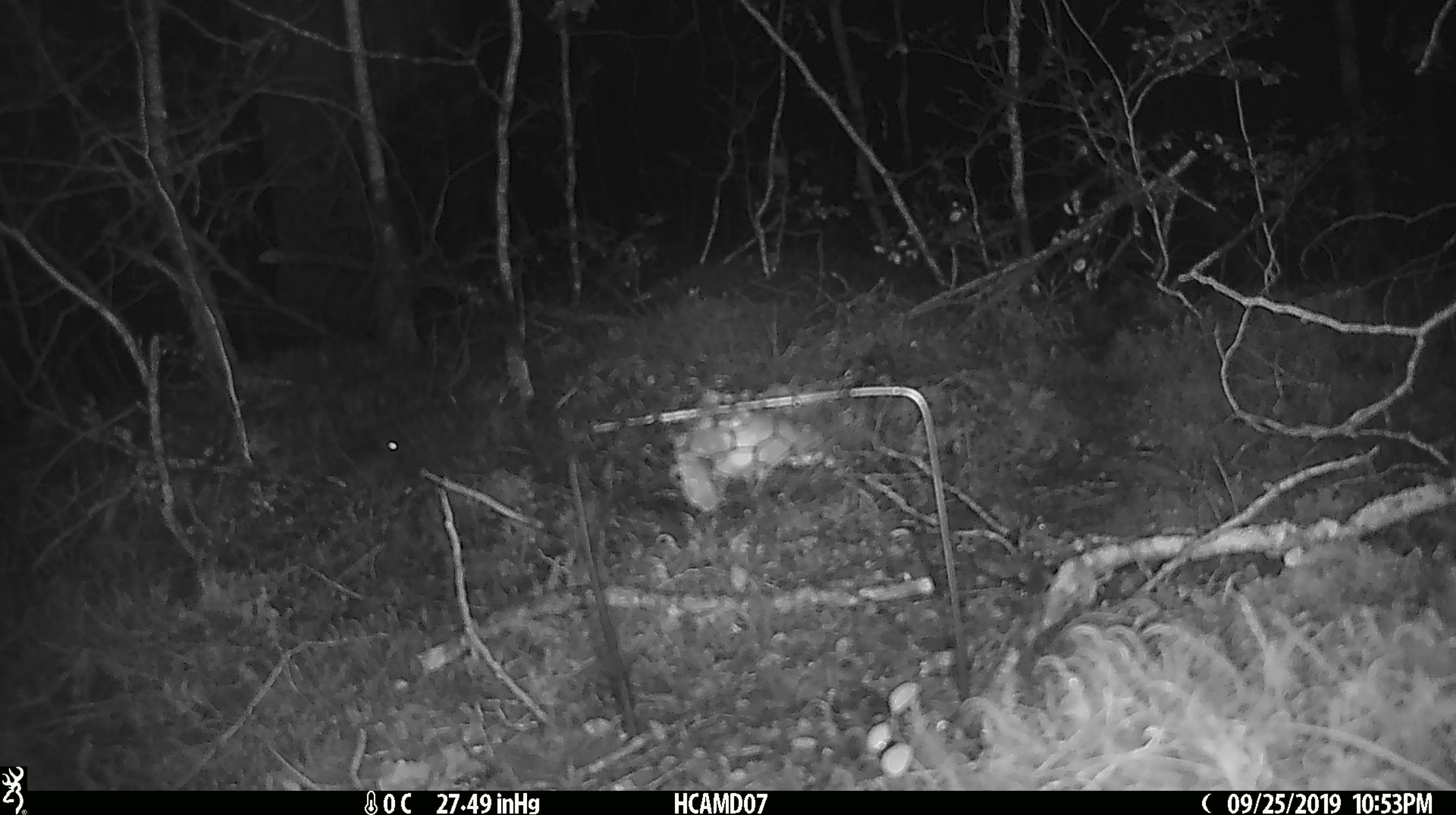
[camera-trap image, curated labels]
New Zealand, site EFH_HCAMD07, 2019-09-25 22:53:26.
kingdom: Animalia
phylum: Chordata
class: Mammalia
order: Rodentia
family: Muridae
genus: Mus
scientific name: Mus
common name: mouse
Mouse (Mus).